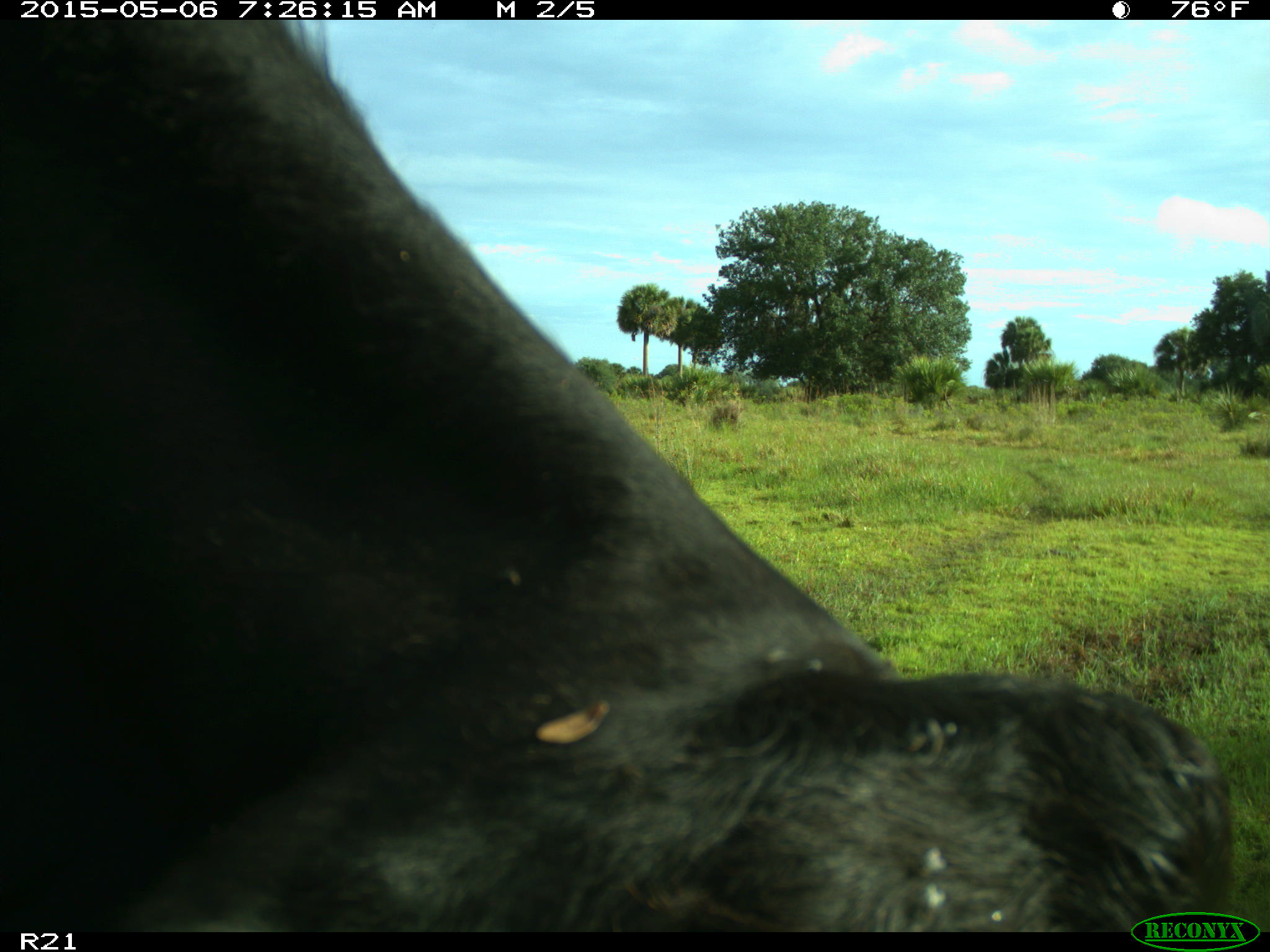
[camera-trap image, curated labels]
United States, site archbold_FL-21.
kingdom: Animalia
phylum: Chordata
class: Mammalia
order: Artiodactyla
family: Bovidae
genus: Bos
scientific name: Bos taurus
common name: domestic cow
Bos taurus (domestic cow).